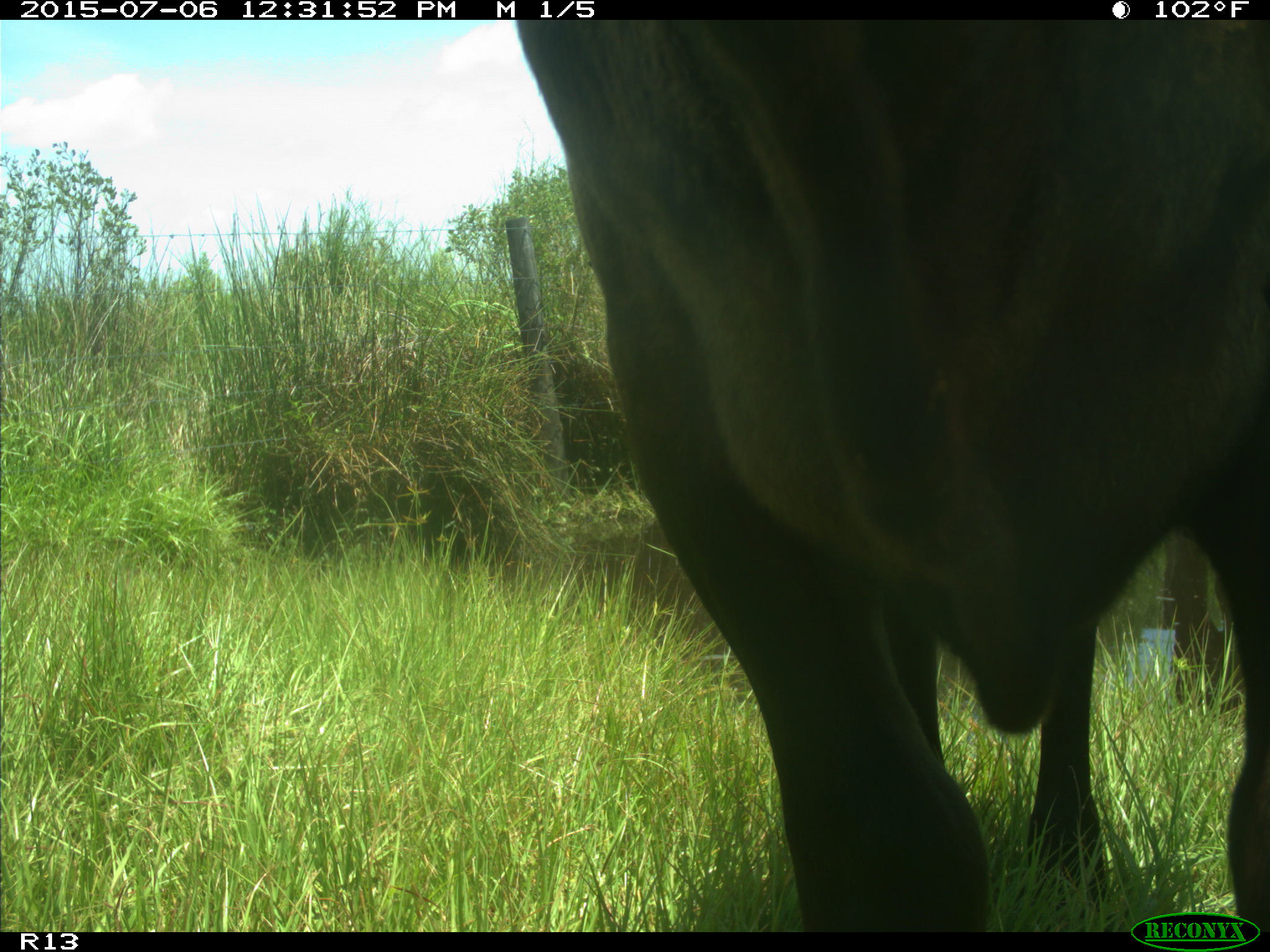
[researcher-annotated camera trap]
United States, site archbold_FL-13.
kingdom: Animalia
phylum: Chordata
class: Mammalia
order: Artiodactyla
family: Bovidae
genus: Bos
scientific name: Bos taurus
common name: domestic cow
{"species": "Bos taurus (domestic cow)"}